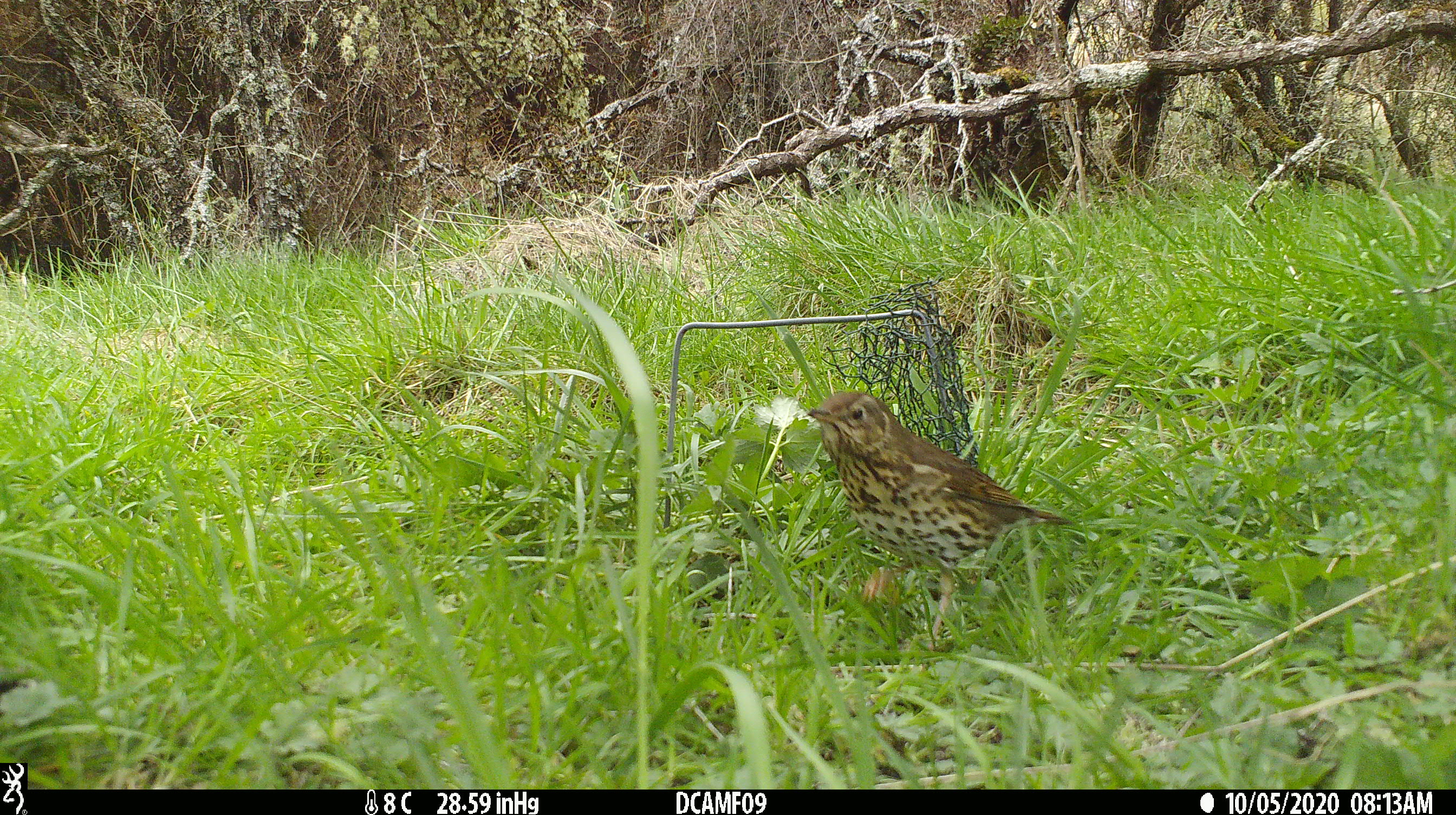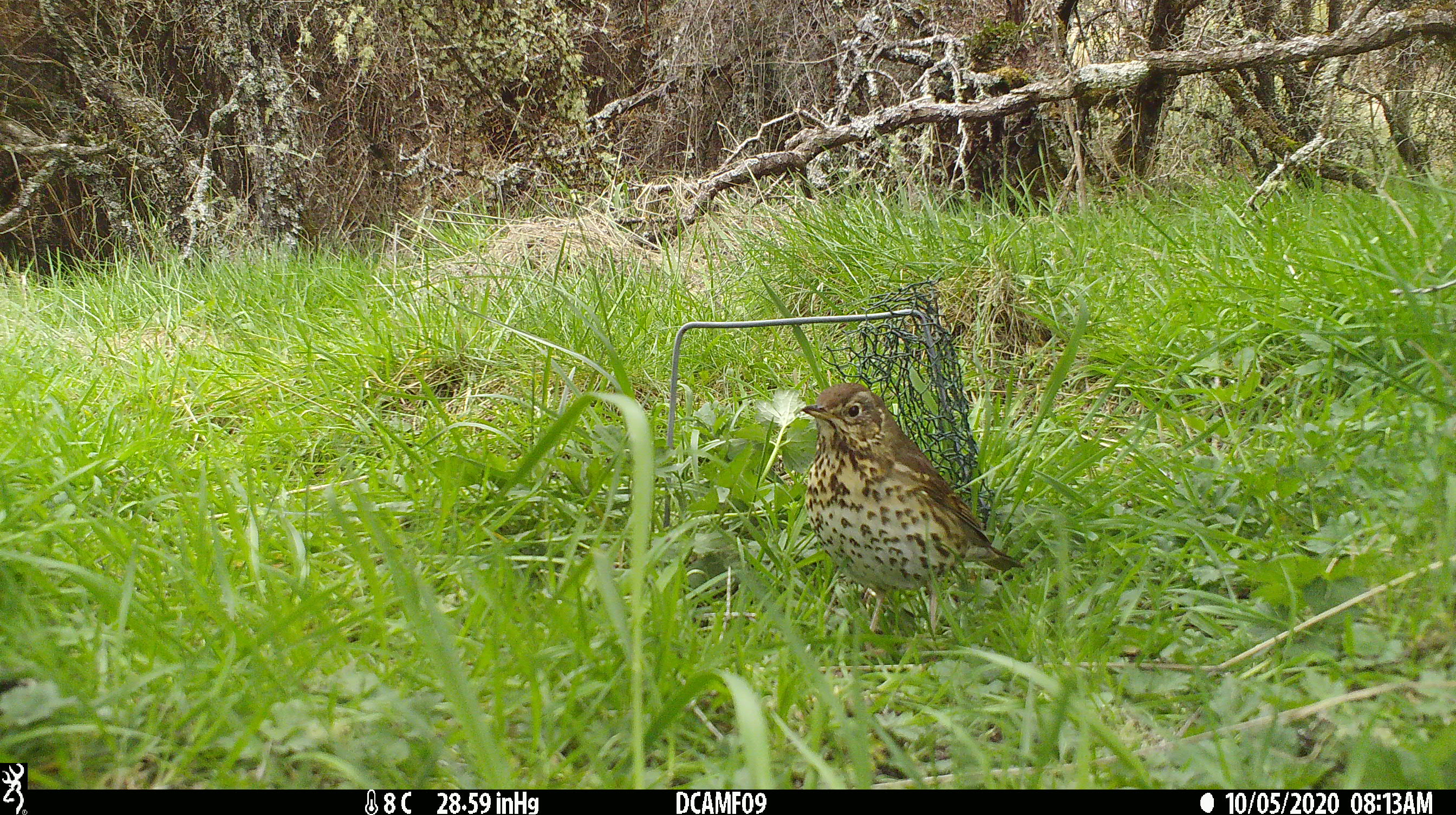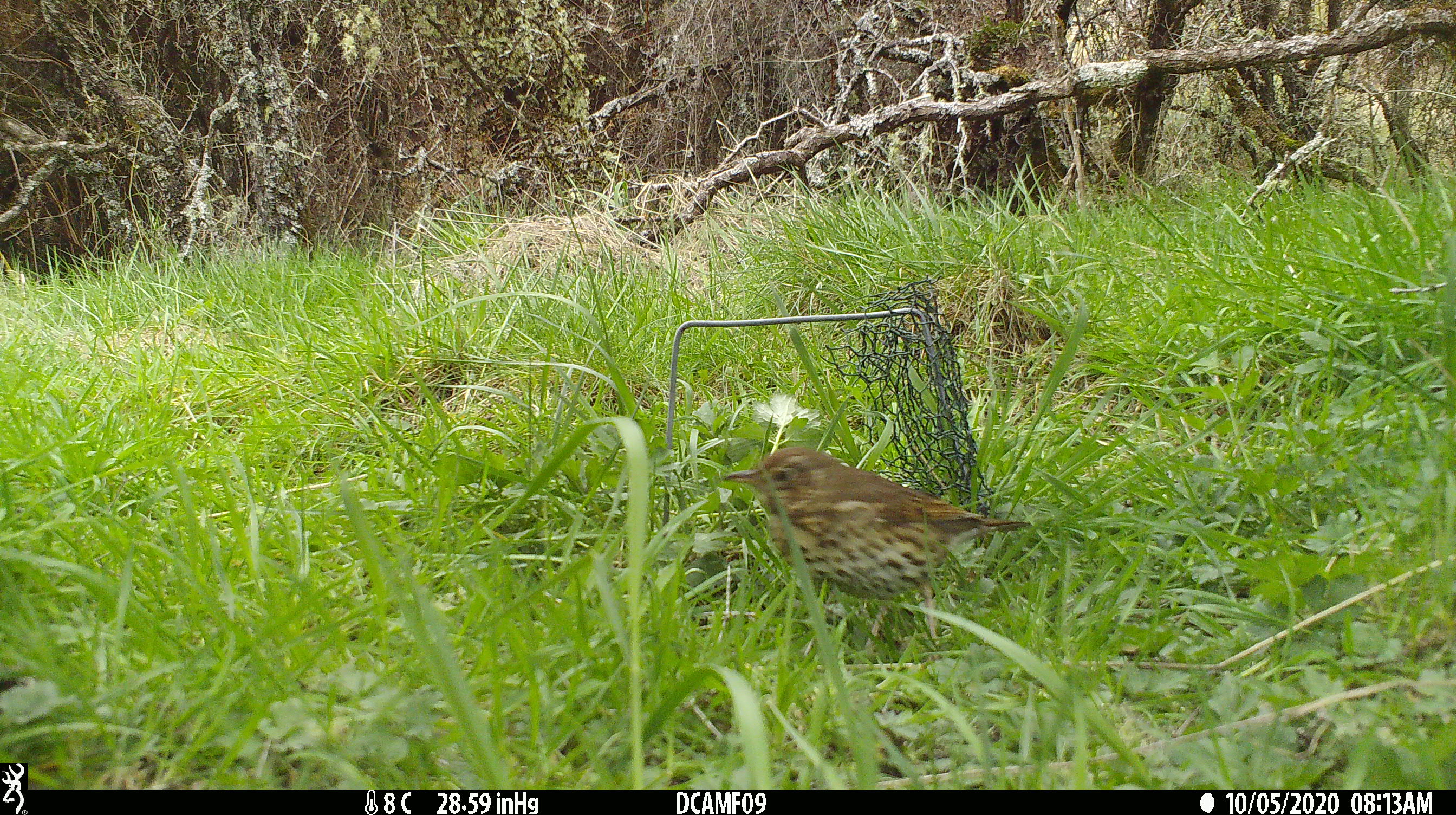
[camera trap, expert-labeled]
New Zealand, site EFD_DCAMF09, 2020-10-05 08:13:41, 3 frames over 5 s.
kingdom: Animalia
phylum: Chordata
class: Aves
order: Passeriformes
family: Turdidae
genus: Turdus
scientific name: Turdus philomelos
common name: song thrush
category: thrush